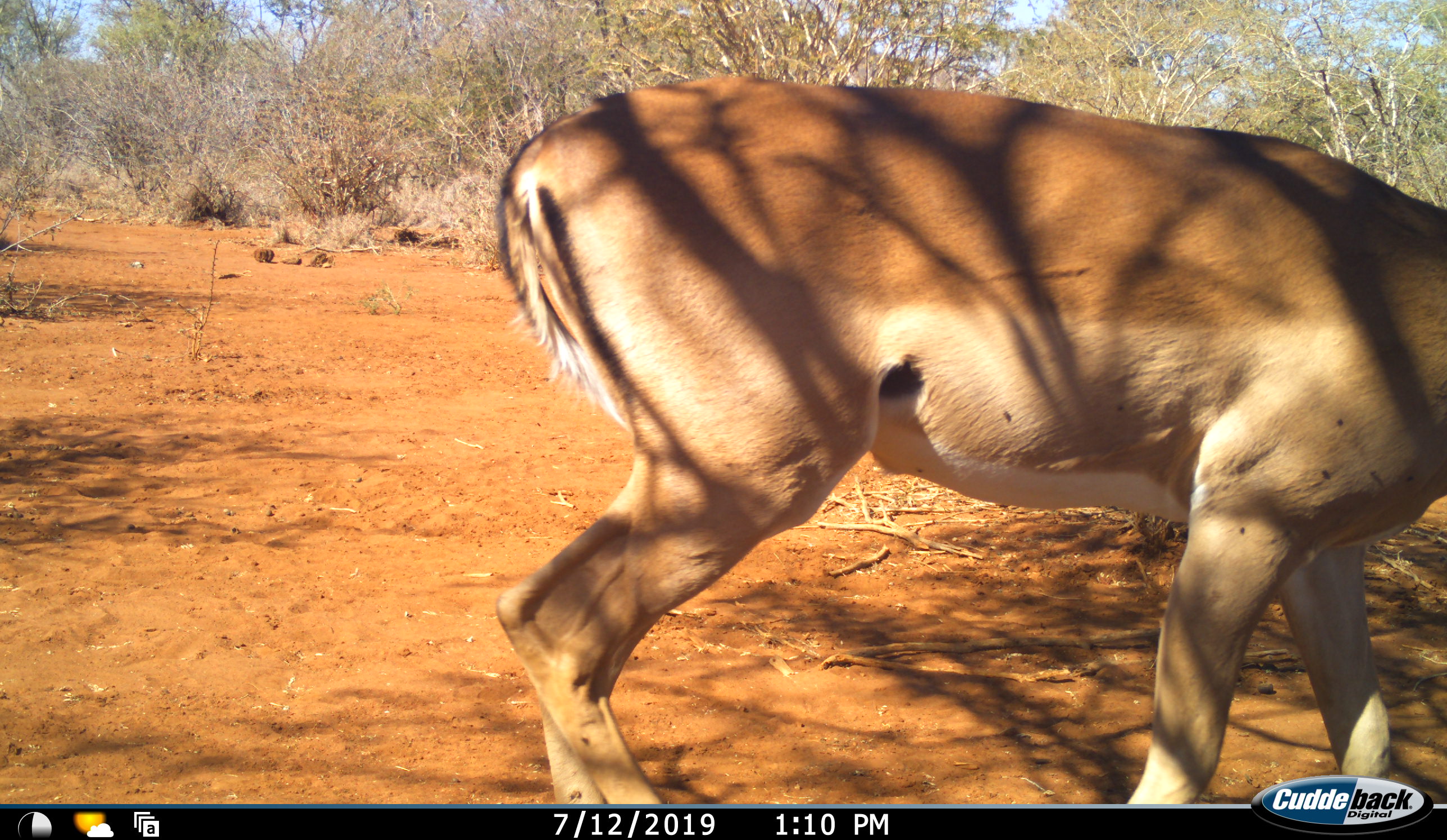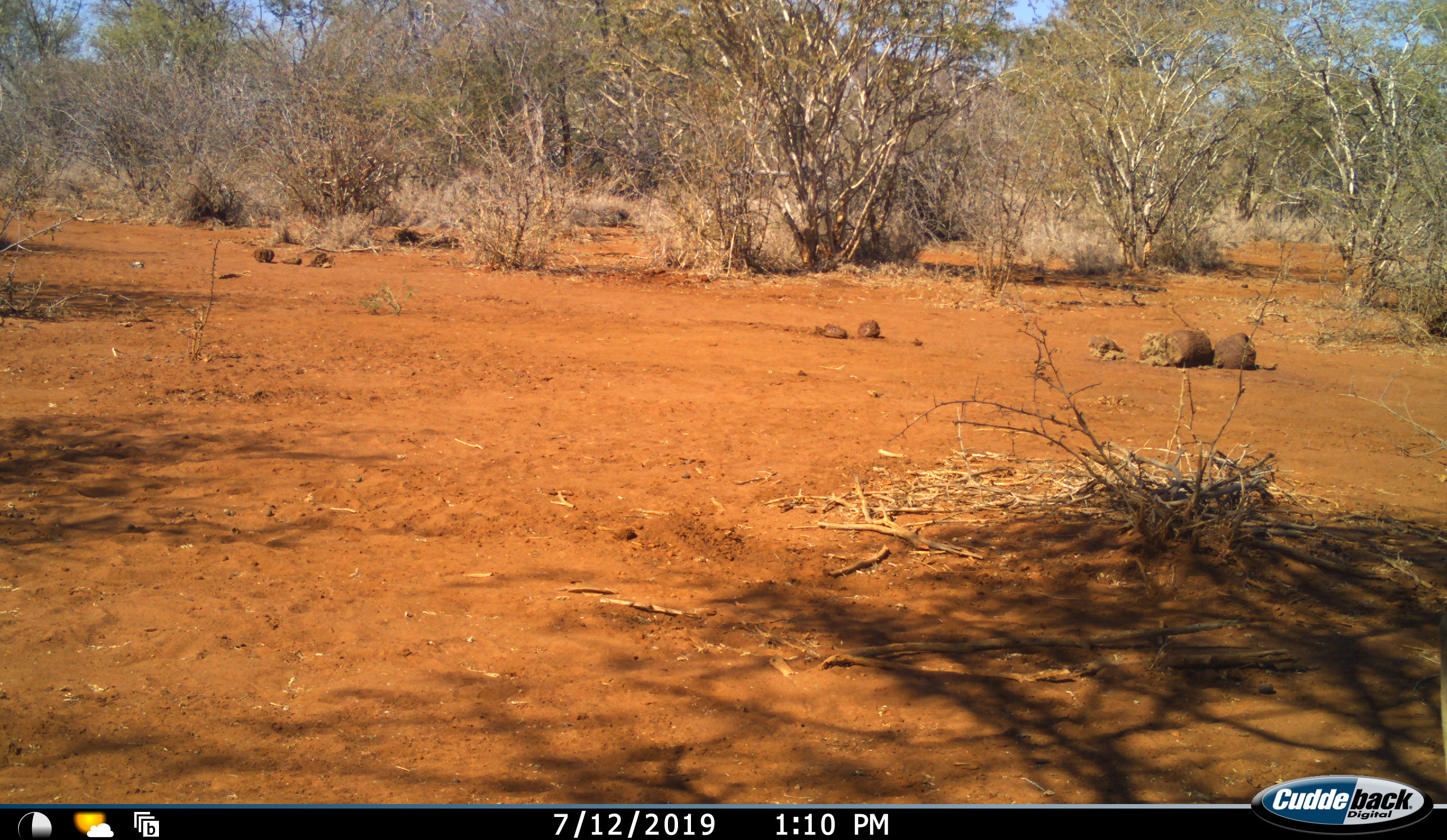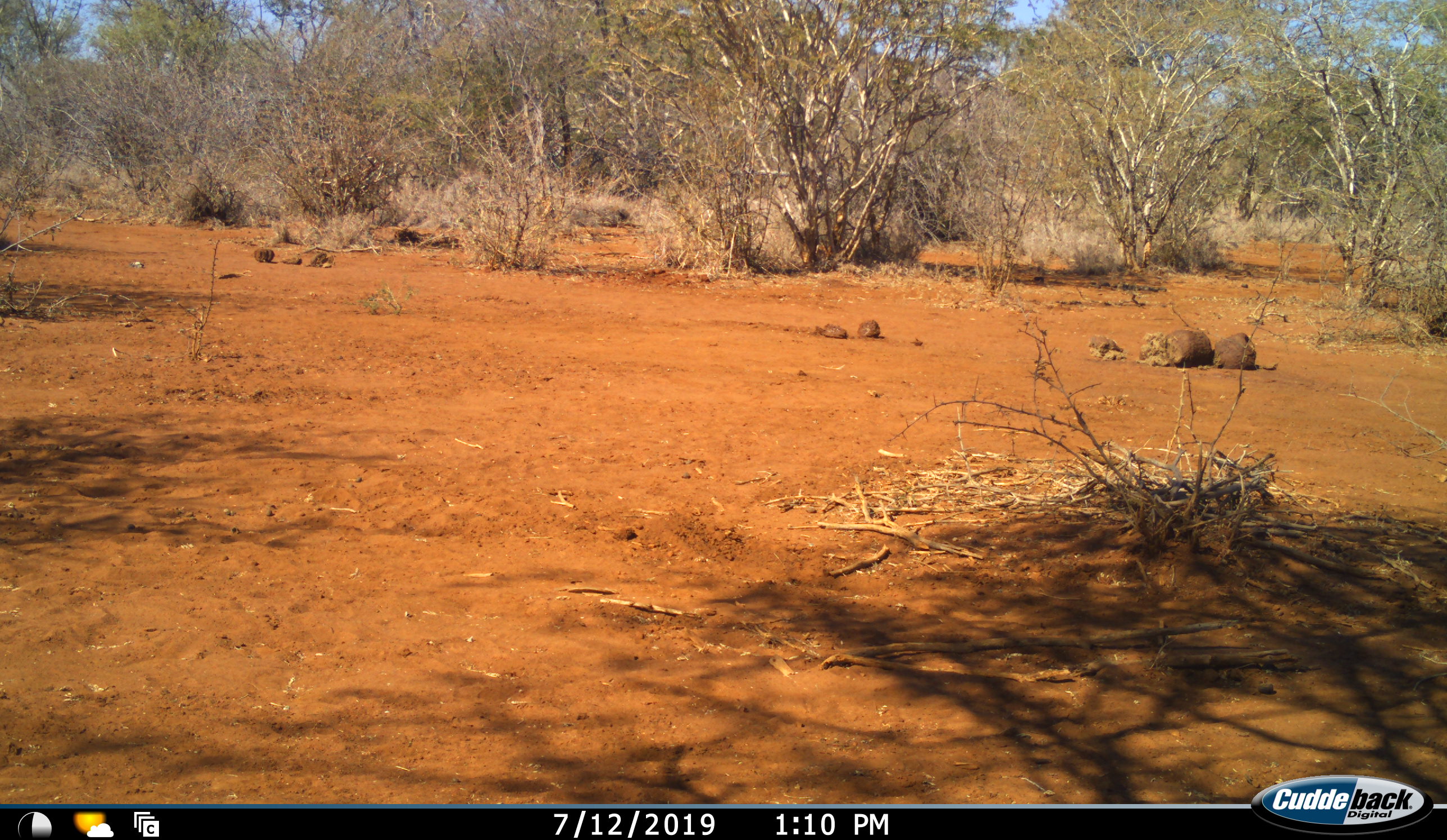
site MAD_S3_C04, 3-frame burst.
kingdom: Animalia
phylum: Chordata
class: Mammalia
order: Artiodactyla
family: Bovidae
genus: Aepyceros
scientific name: Aepyceros melampus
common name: impala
Impala (Aepyceros melampus), count 1. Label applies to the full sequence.